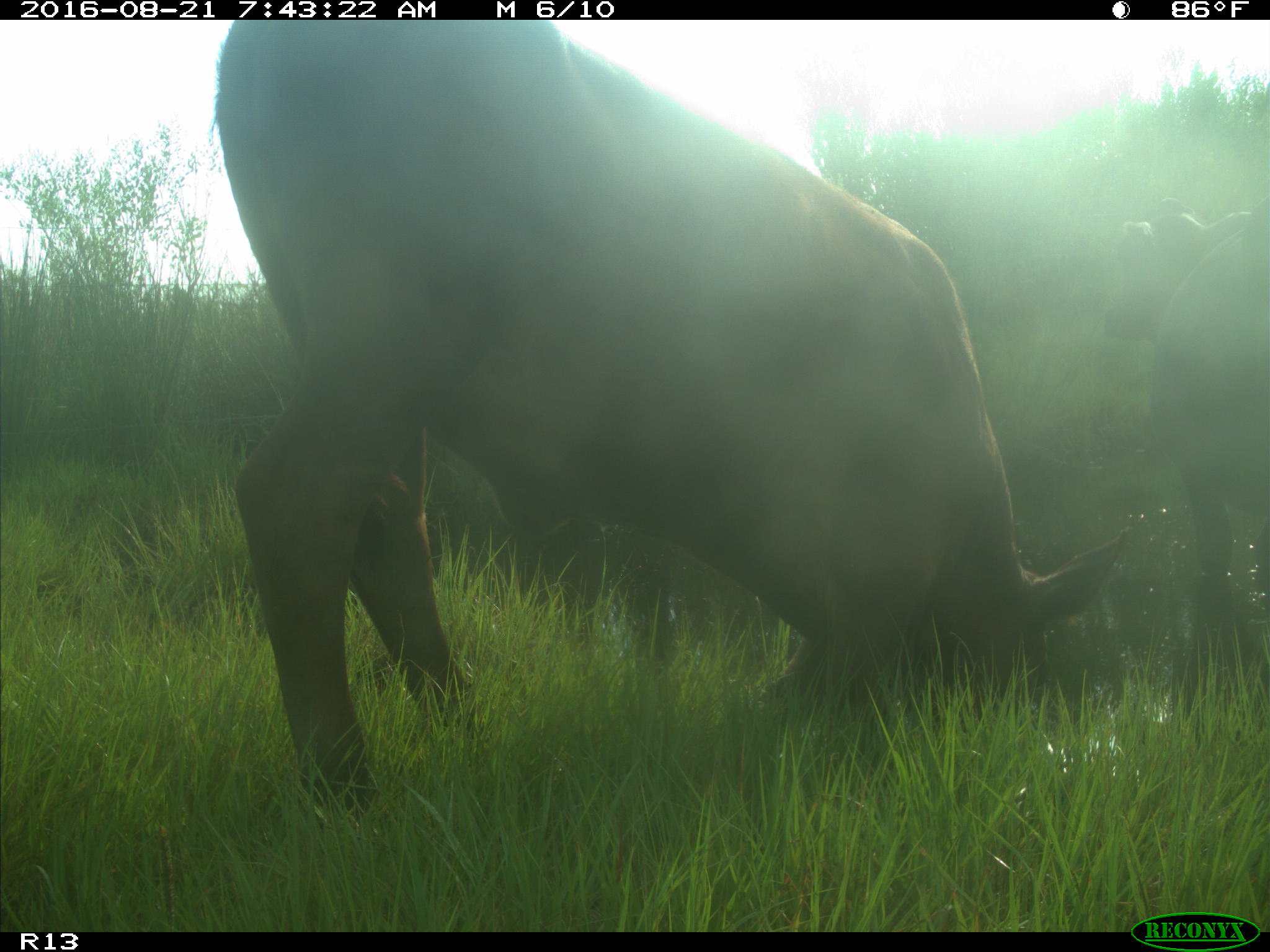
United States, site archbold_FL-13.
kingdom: Animalia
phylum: Chordata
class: Mammalia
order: Artiodactyla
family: Bovidae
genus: Bos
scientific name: Bos taurus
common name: domestic cow